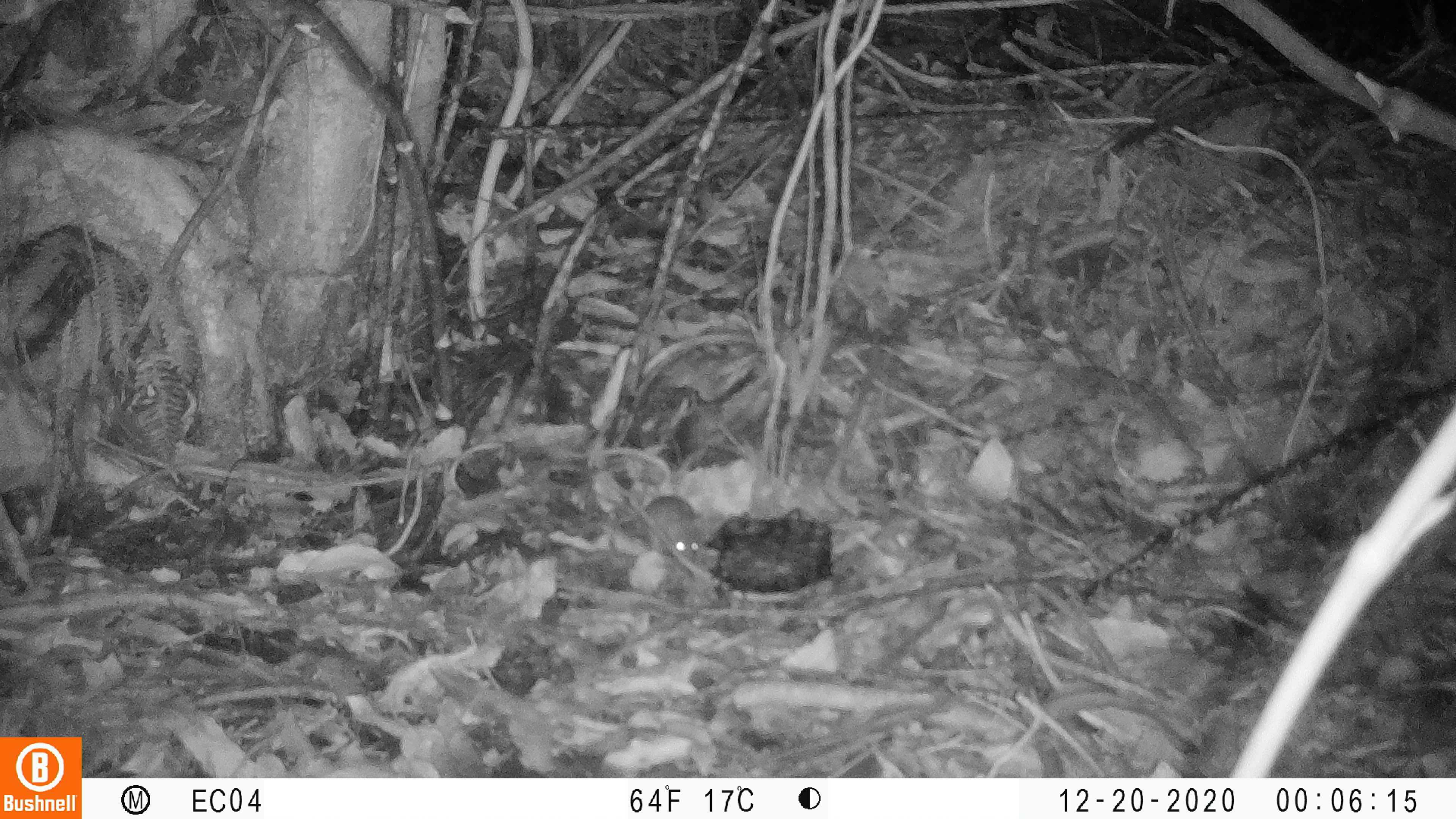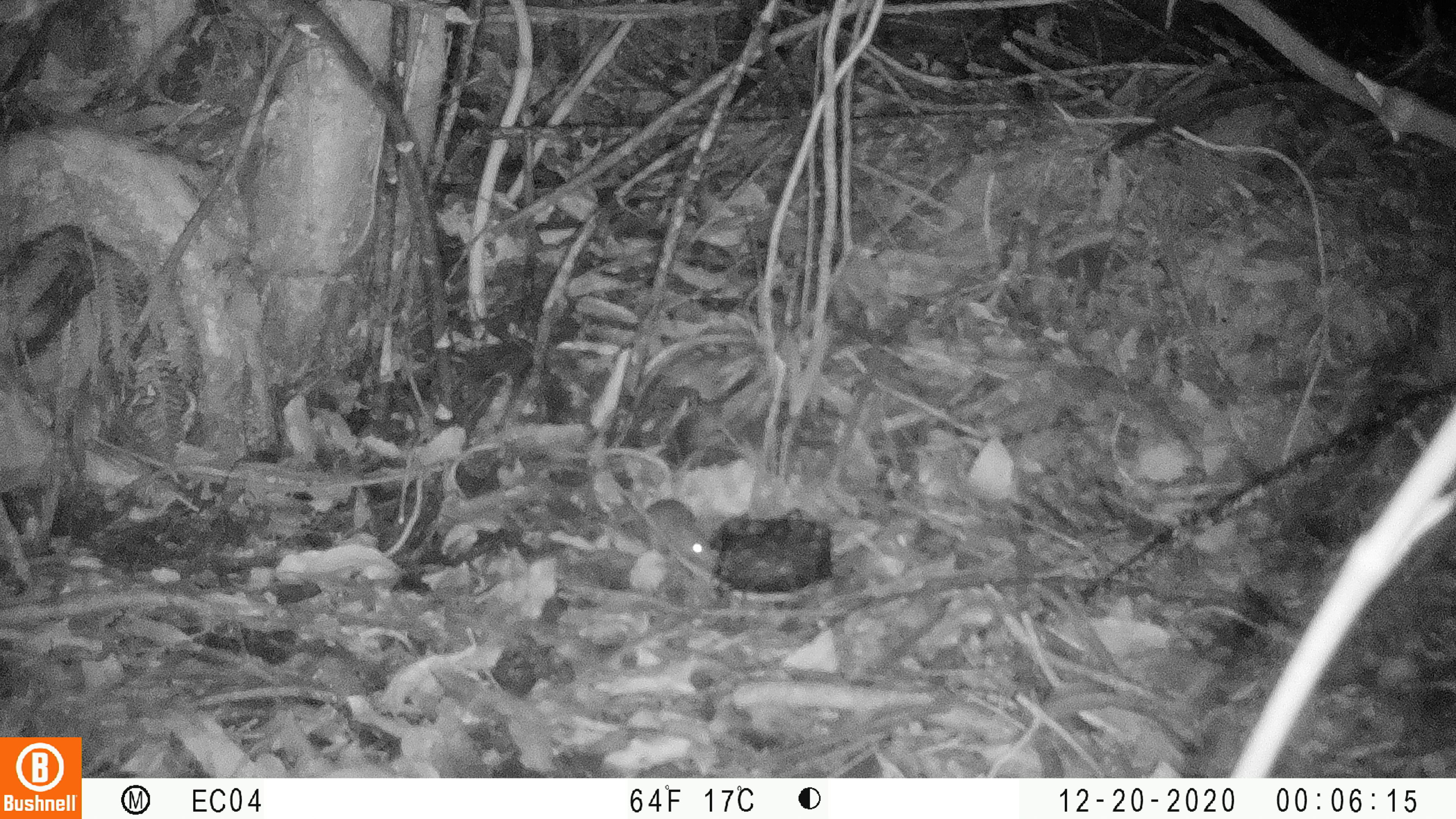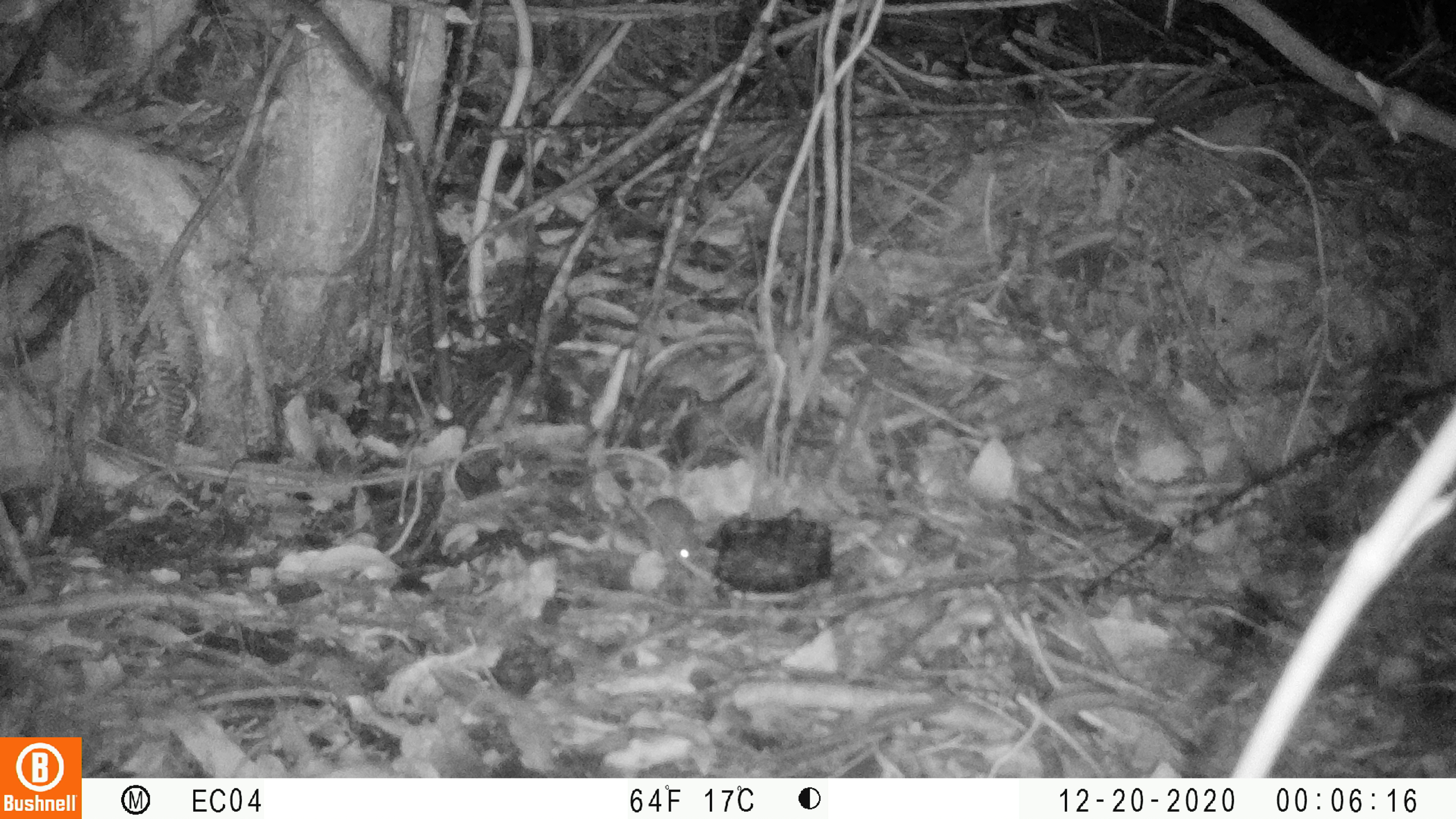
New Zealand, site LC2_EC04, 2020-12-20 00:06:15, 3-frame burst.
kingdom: Animalia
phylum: Chordata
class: Mammalia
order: Rodentia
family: Muridae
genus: Mus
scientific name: Mus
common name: mouse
Mouse (Mus).